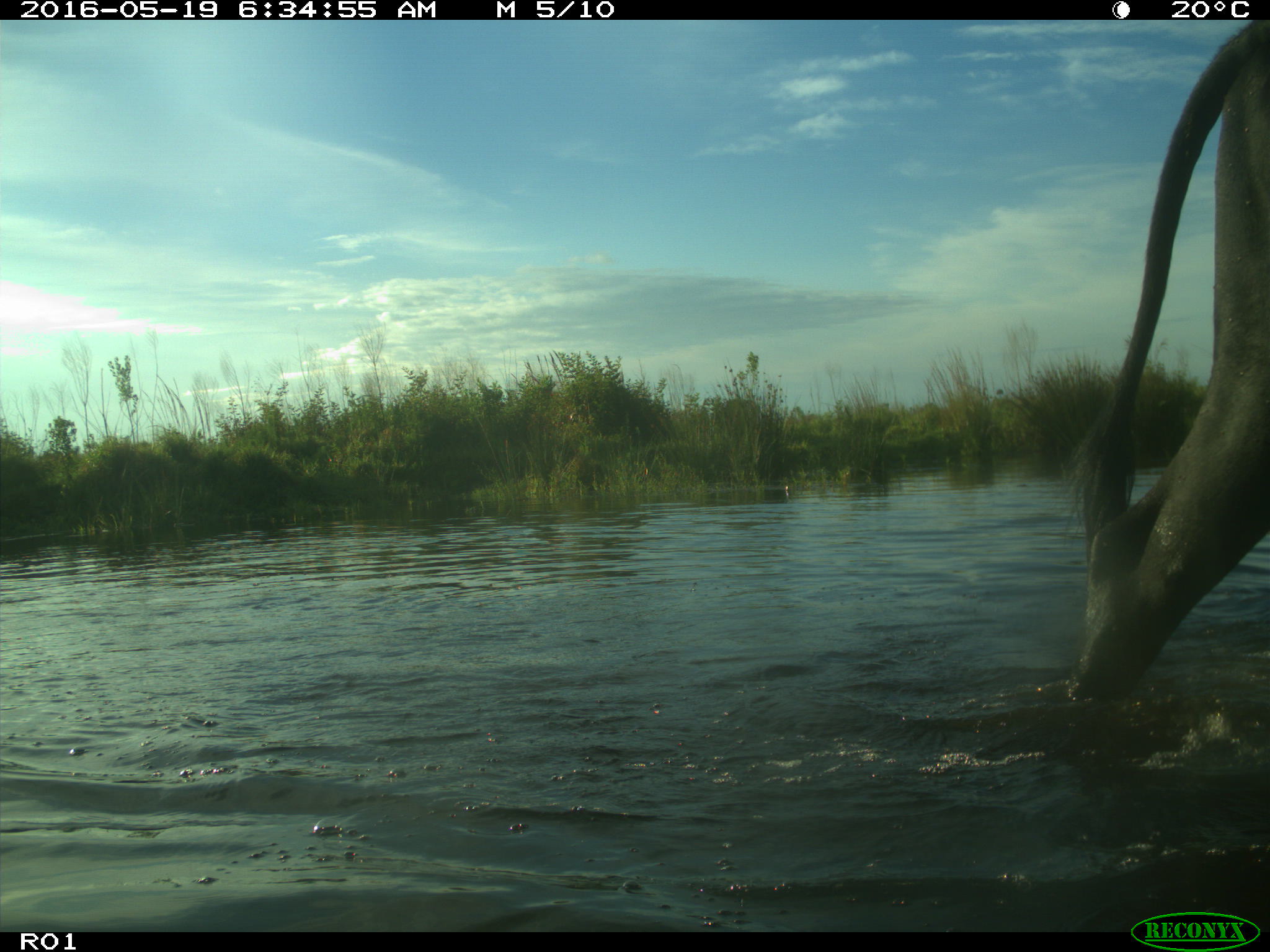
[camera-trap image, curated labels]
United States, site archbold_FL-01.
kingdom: Animalia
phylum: Chordata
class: Mammalia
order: Artiodactyla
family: Bovidae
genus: Bos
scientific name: Bos taurus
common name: domestic cow